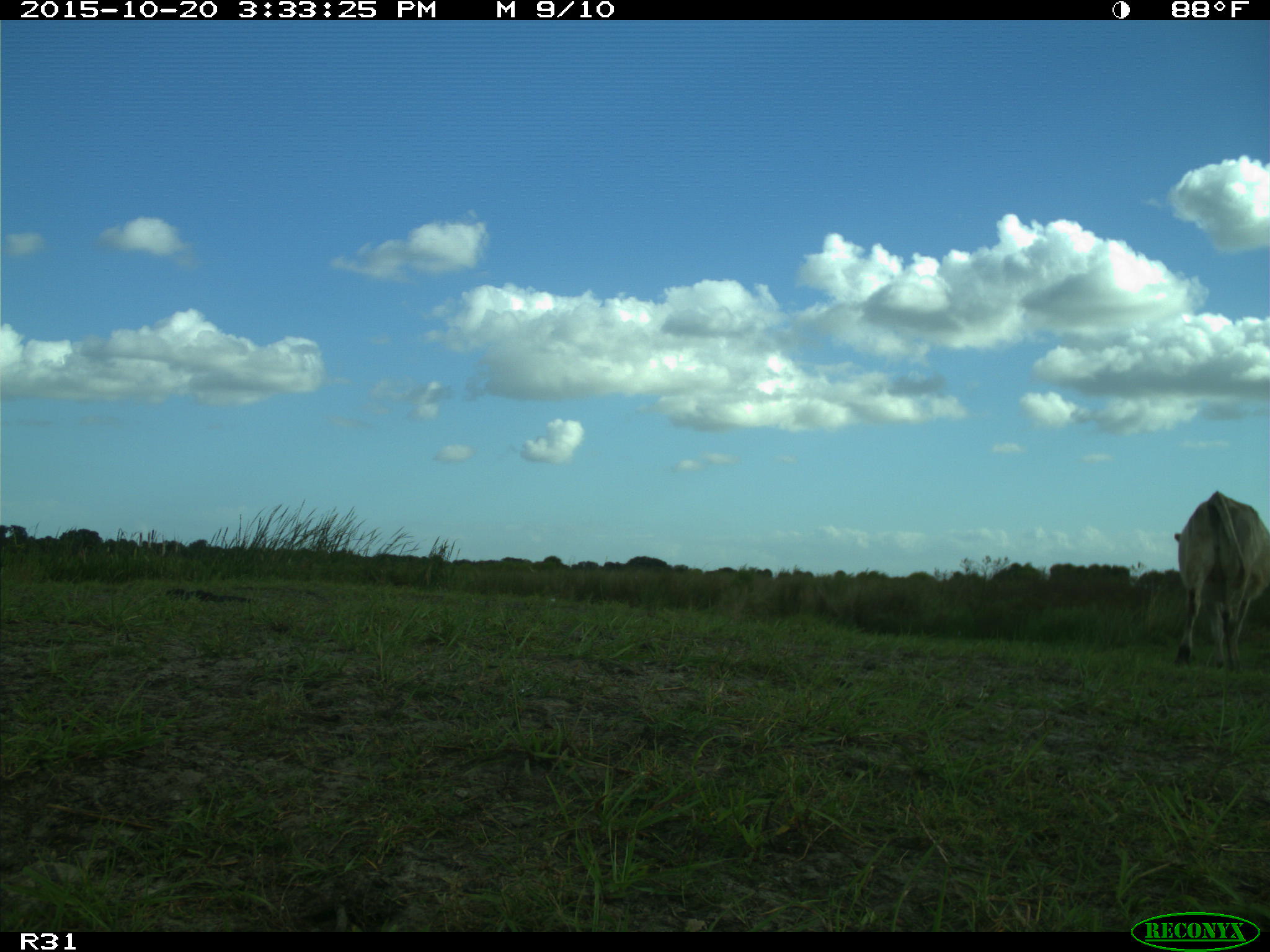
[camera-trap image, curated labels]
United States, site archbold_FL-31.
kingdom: Animalia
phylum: Chordata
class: Mammalia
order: Artiodactyla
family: Bovidae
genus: Bos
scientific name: Bos taurus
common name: domestic cow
Bos taurus (domestic cow).